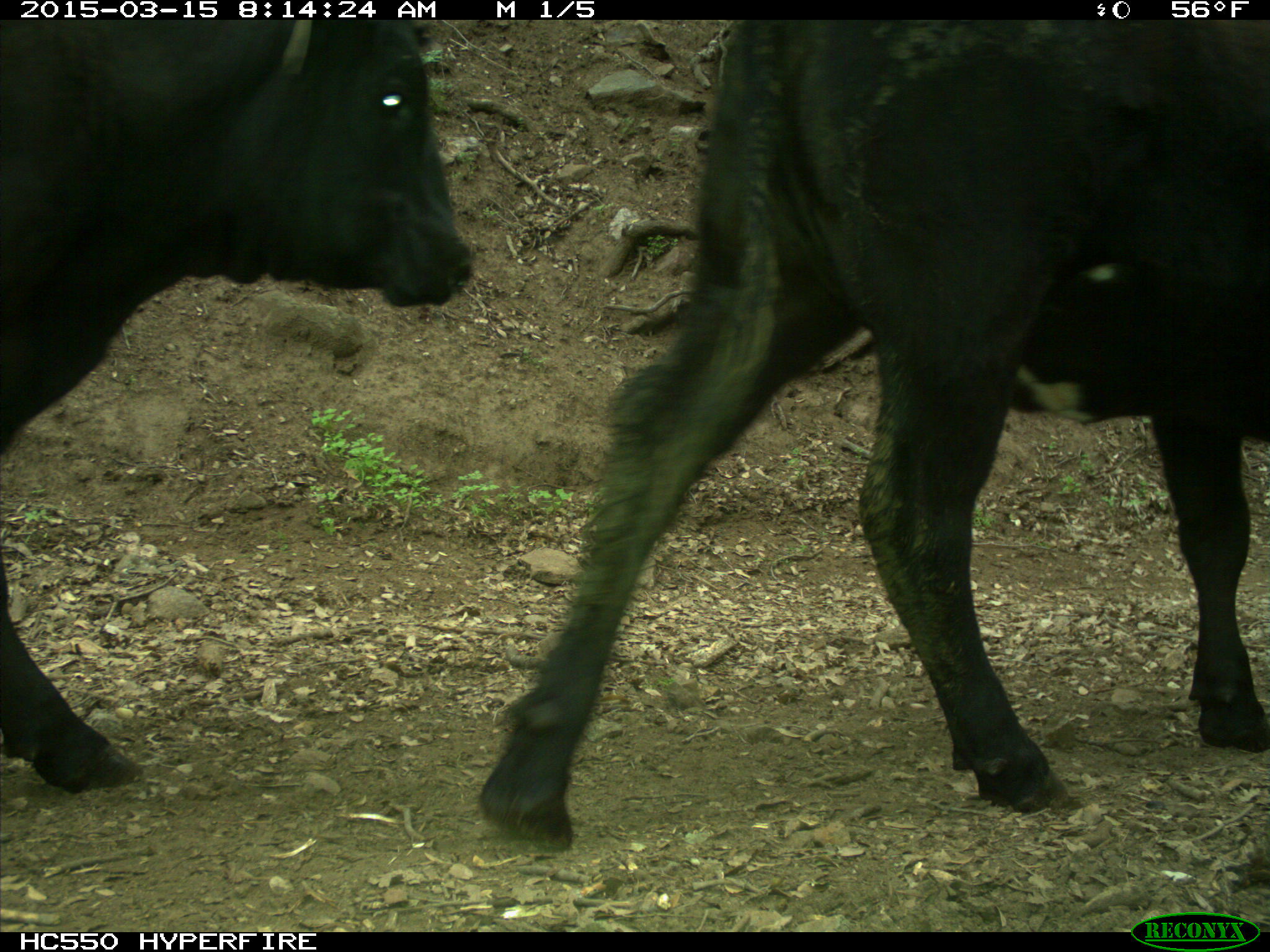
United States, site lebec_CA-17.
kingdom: Animalia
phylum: Chordata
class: Mammalia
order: Artiodactyla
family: Bovidae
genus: Bos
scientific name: Bos taurus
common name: domestic cow